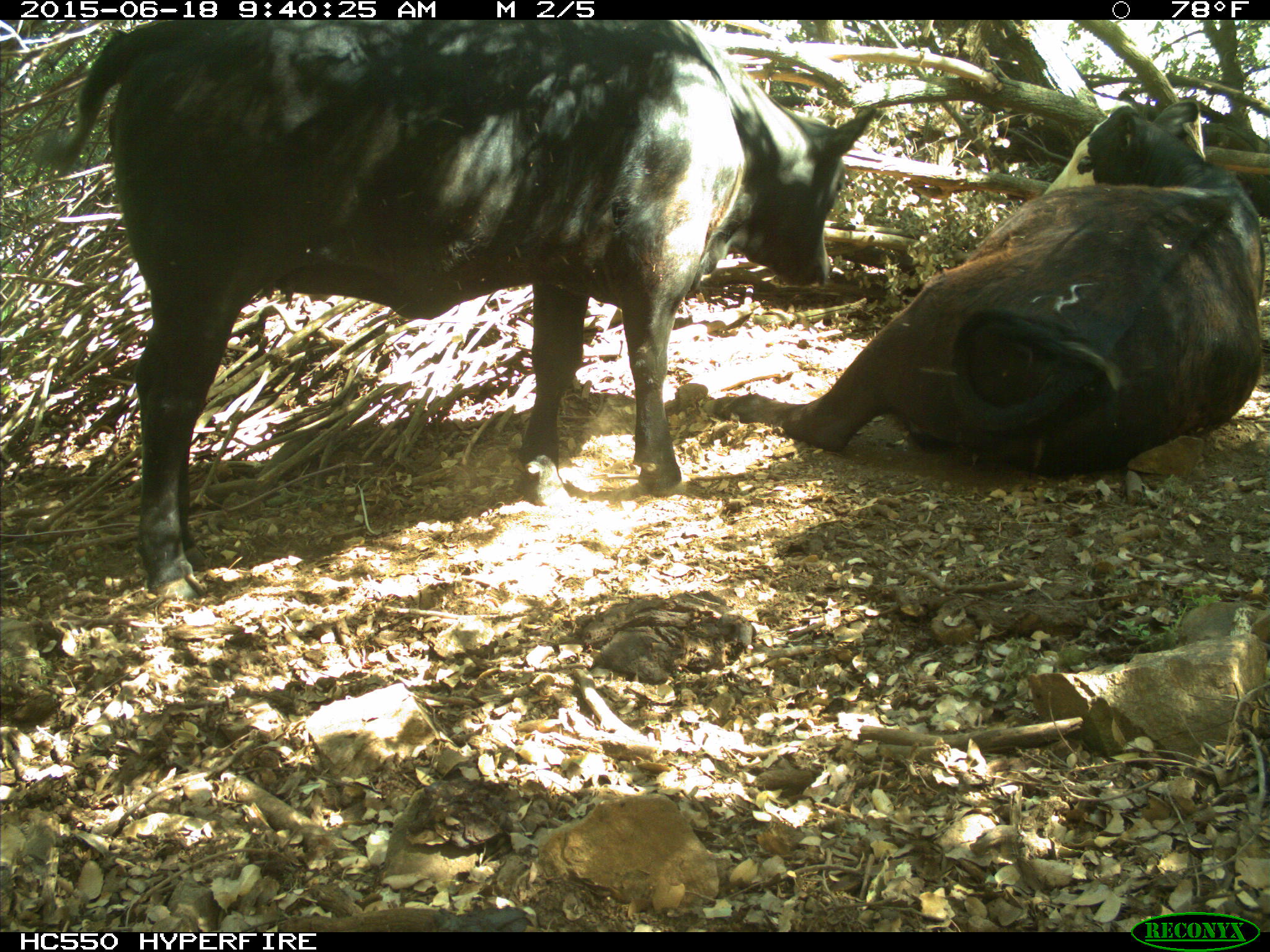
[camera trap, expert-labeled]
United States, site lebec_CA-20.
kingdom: Animalia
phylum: Chordata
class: Mammalia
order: Artiodactyla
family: Bovidae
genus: Bos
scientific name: Bos taurus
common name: domestic cow